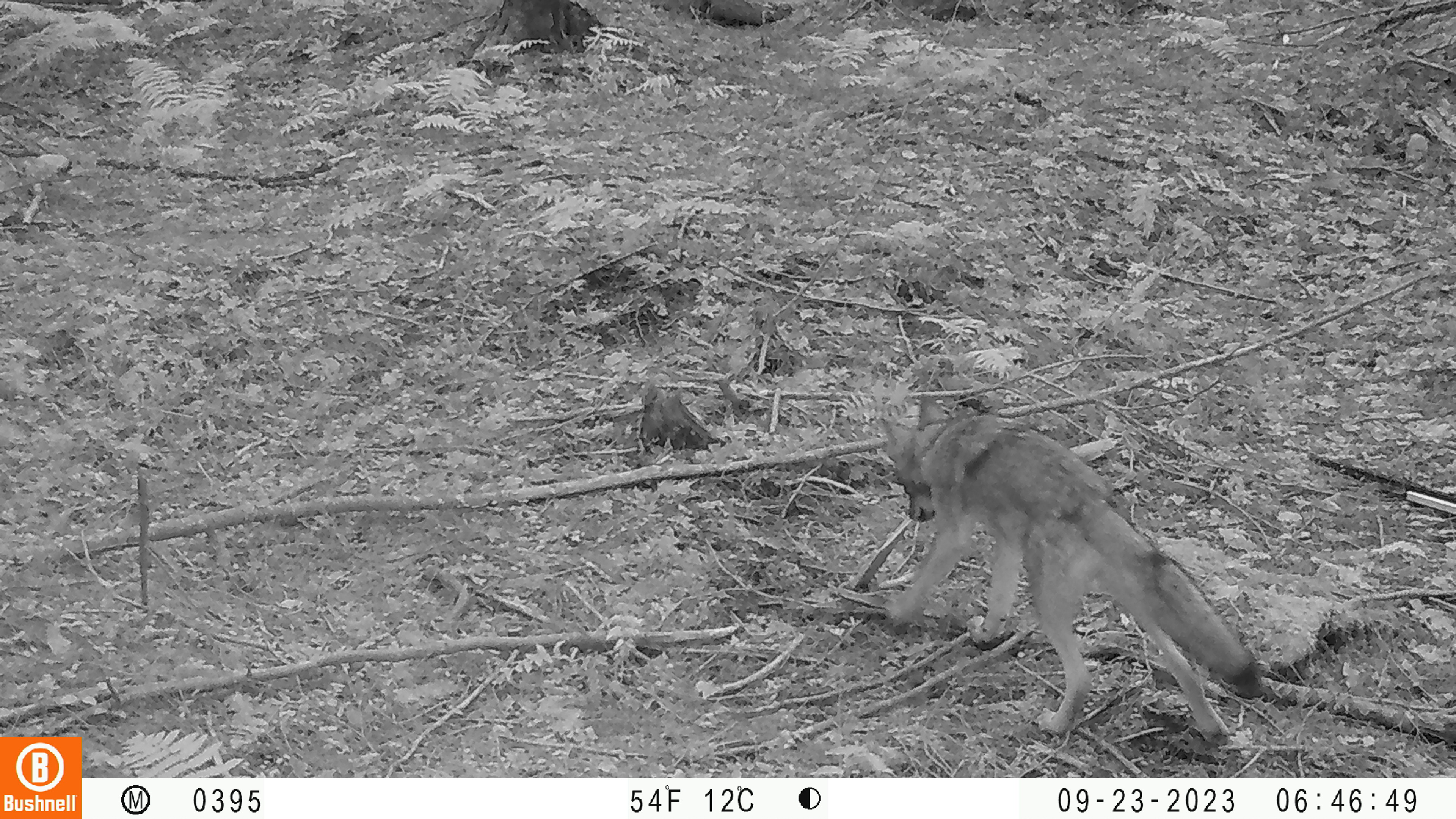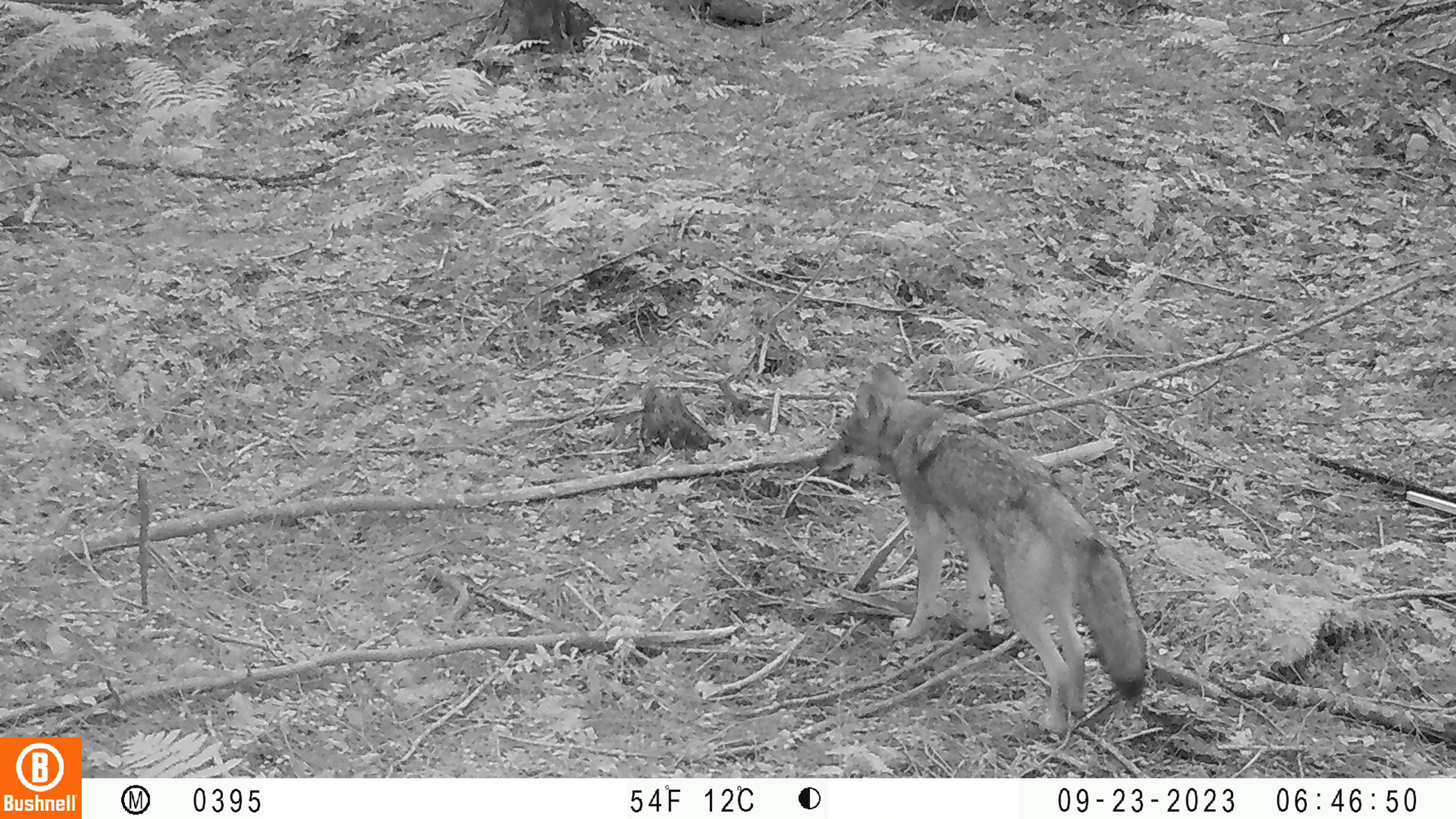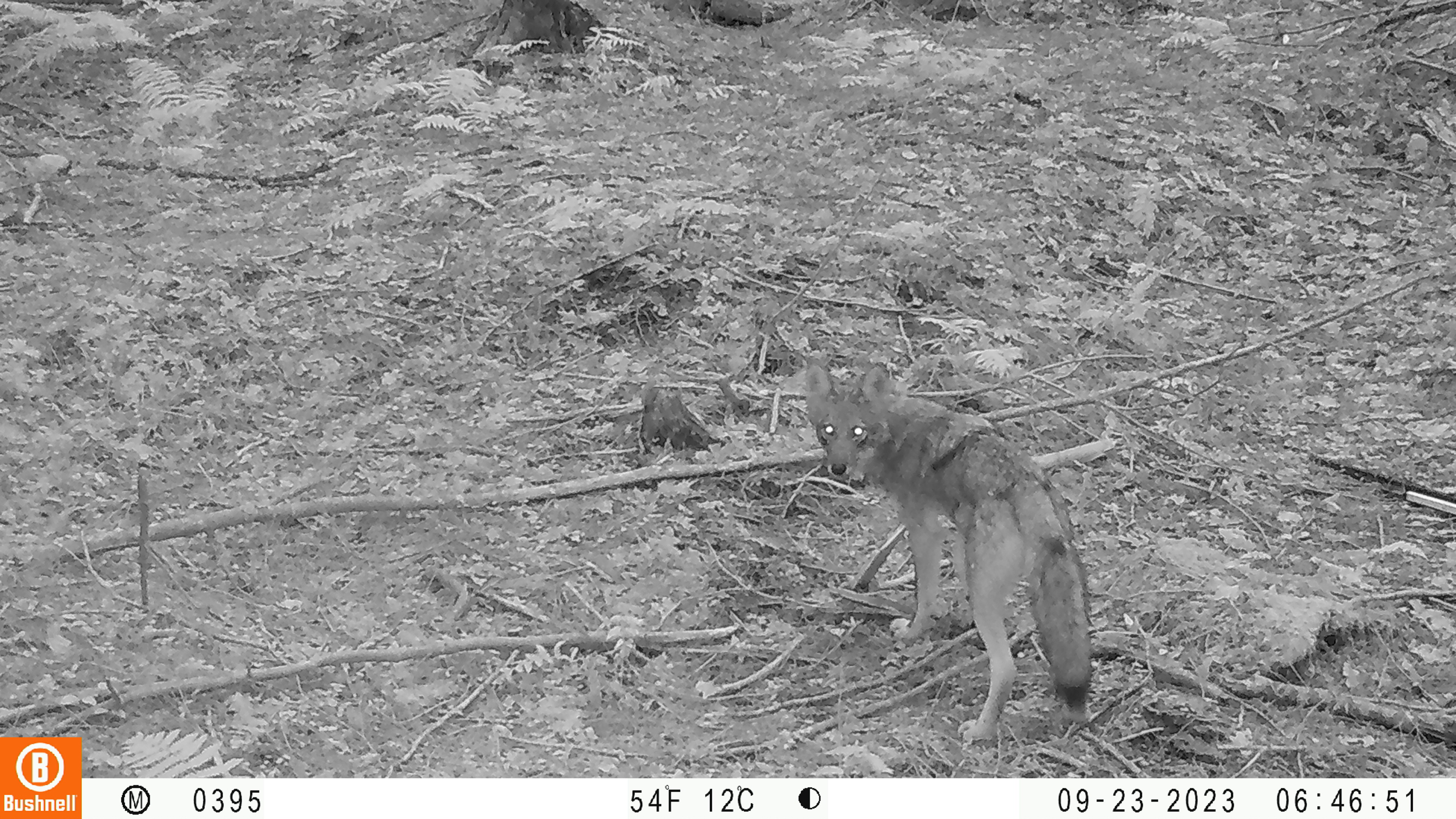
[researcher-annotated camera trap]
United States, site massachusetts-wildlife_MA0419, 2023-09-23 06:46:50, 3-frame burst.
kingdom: Animalia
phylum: Chordata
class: Mammalia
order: Carnivora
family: Canidae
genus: Canis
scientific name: Canis latrans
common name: coyote